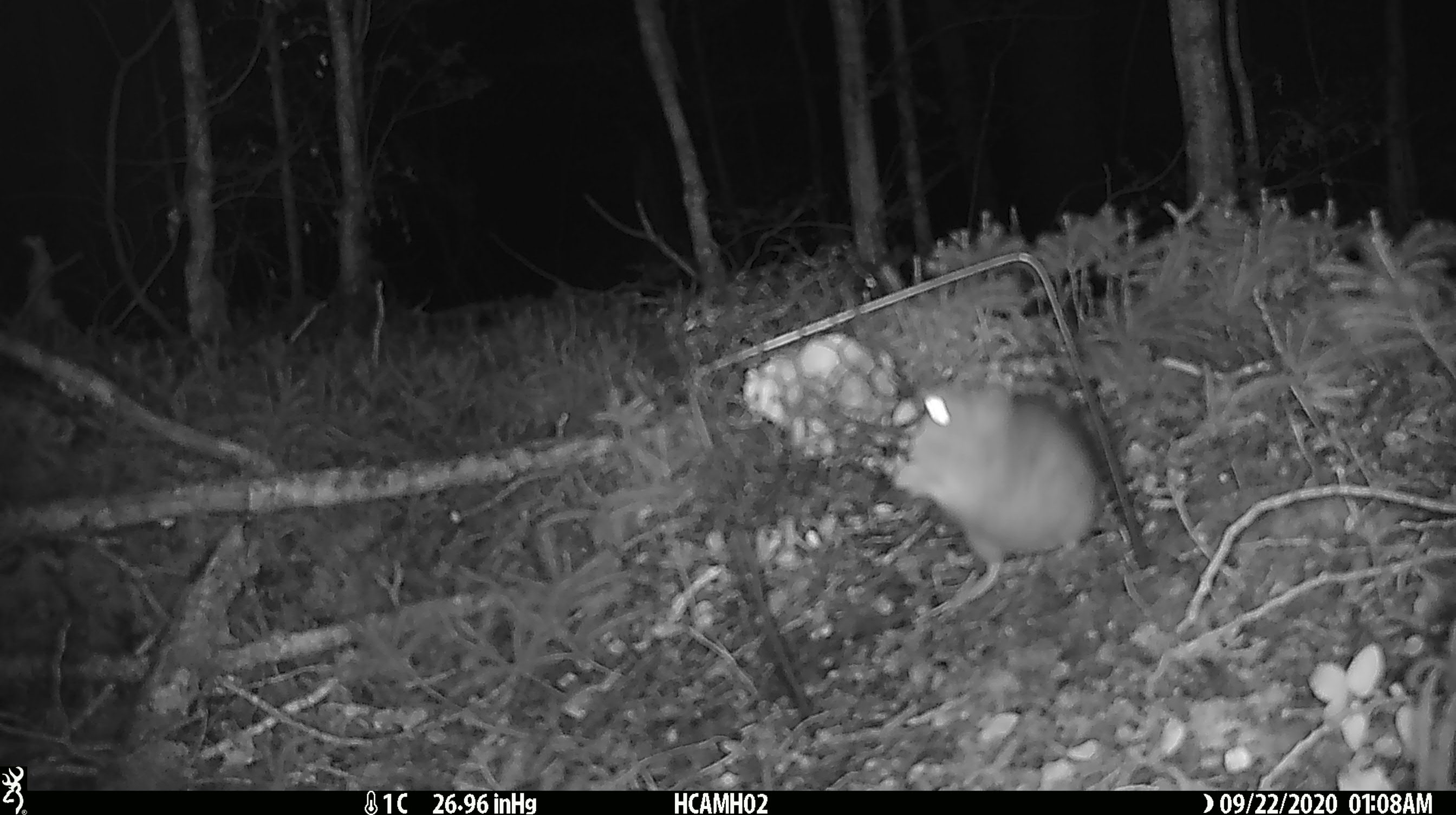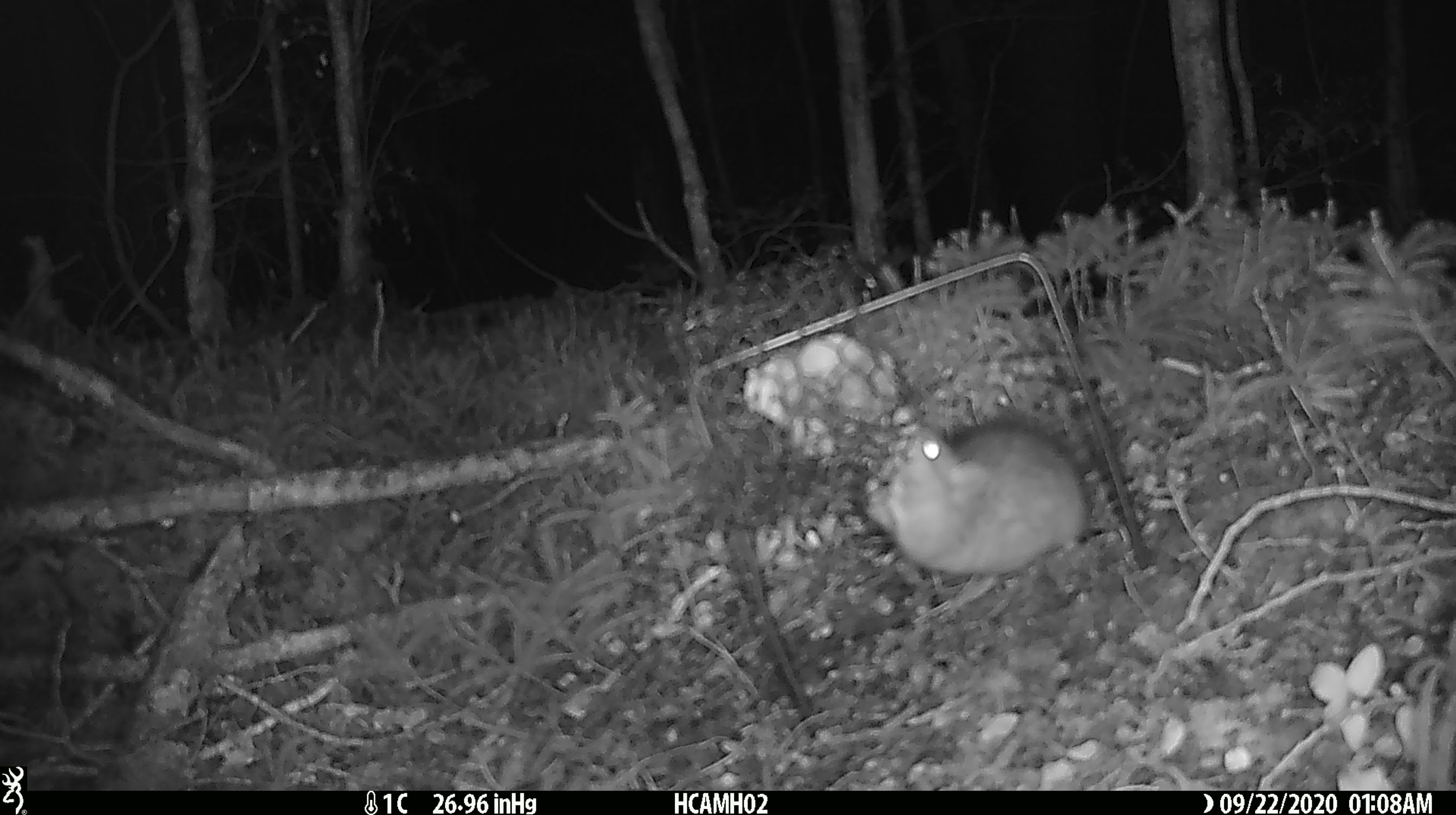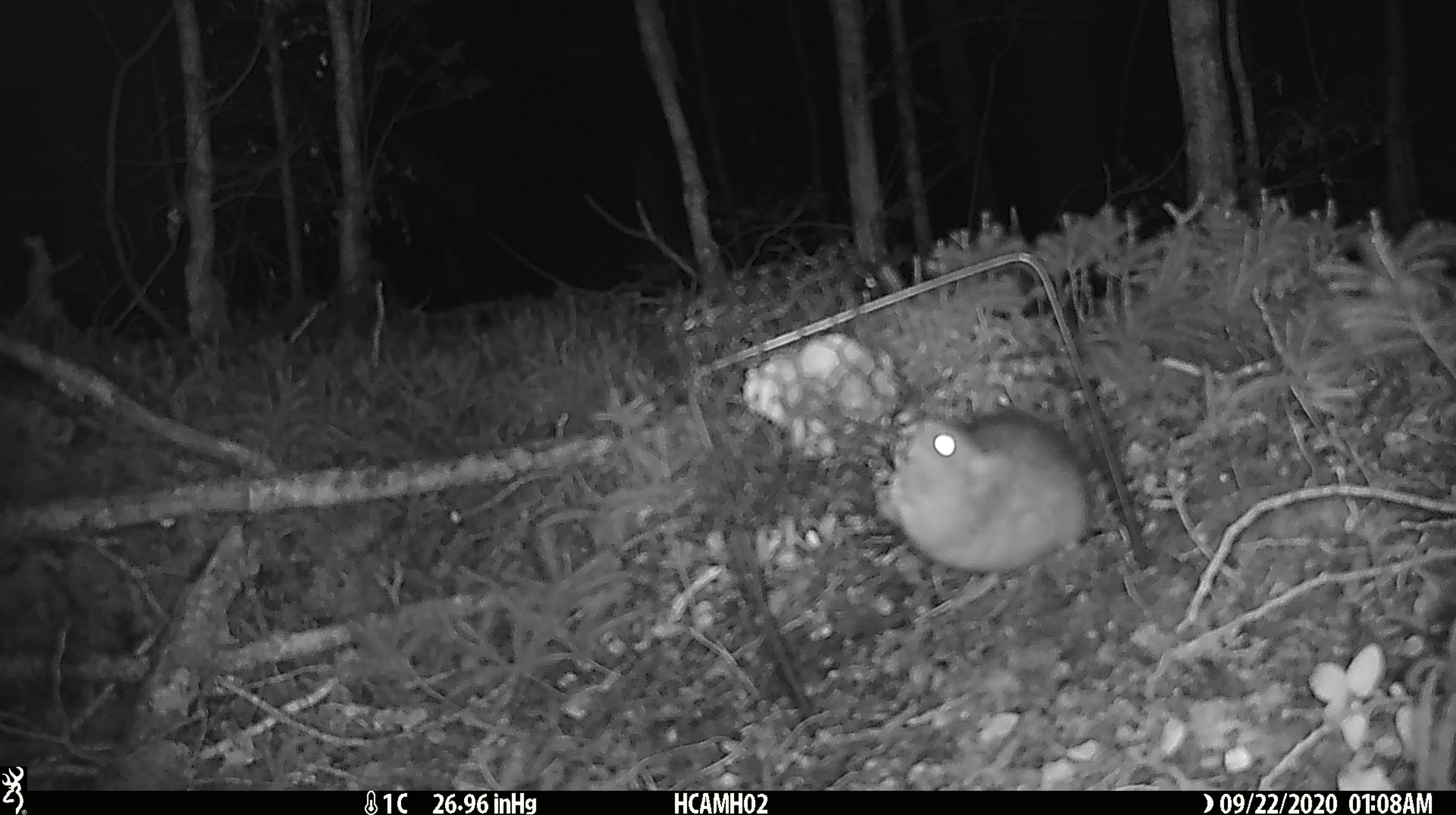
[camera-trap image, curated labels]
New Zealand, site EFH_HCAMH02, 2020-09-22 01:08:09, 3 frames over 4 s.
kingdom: Animalia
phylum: Chordata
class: Mammalia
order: Rodentia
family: Muridae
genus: Rattus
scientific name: Rattus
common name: rat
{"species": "rat (Rattus)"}